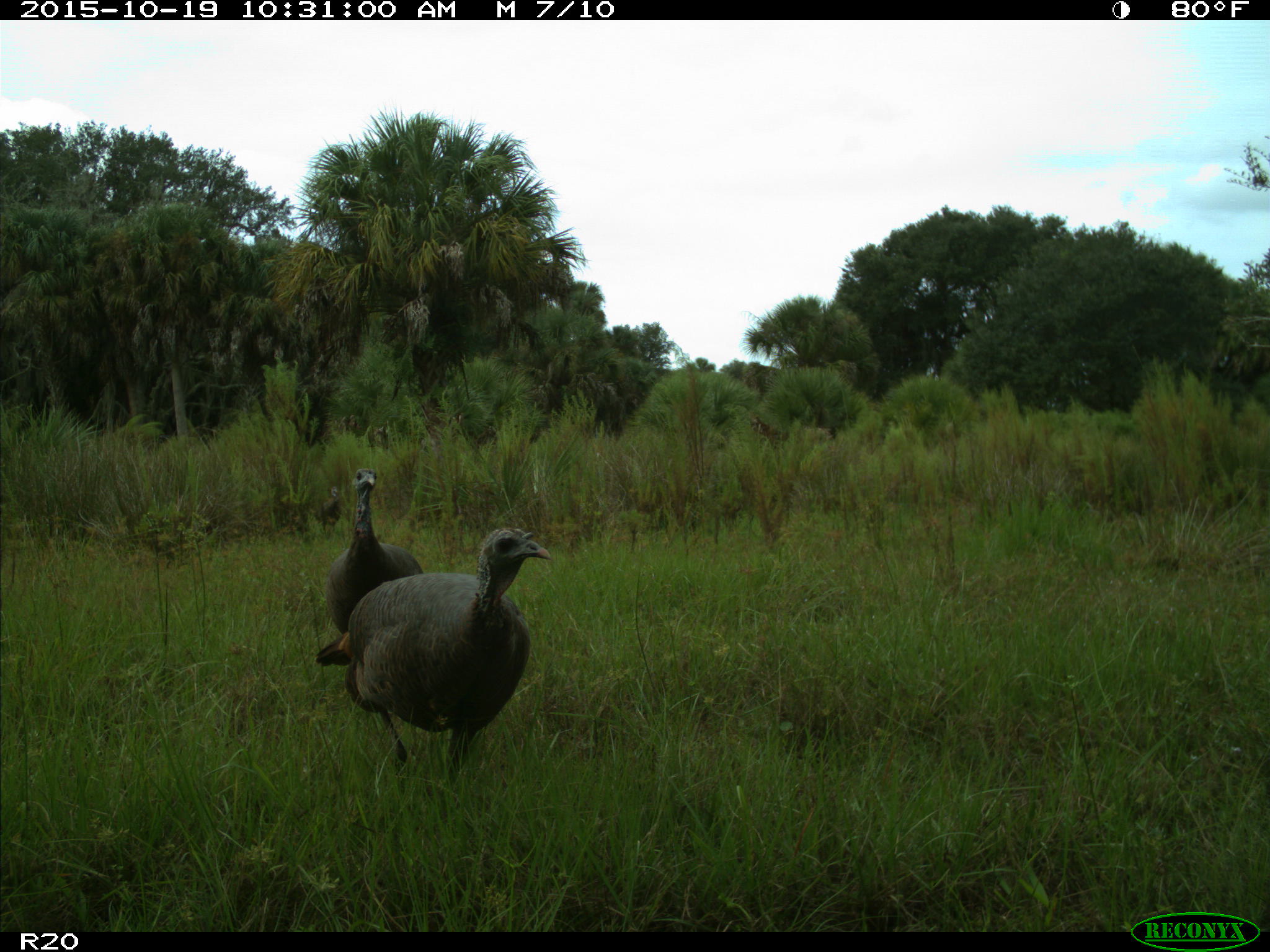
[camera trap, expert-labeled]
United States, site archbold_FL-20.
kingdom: Animalia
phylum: Chordata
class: Aves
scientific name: Aves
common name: birds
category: unidentified bird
Unidentified bird (birds) (Aves).